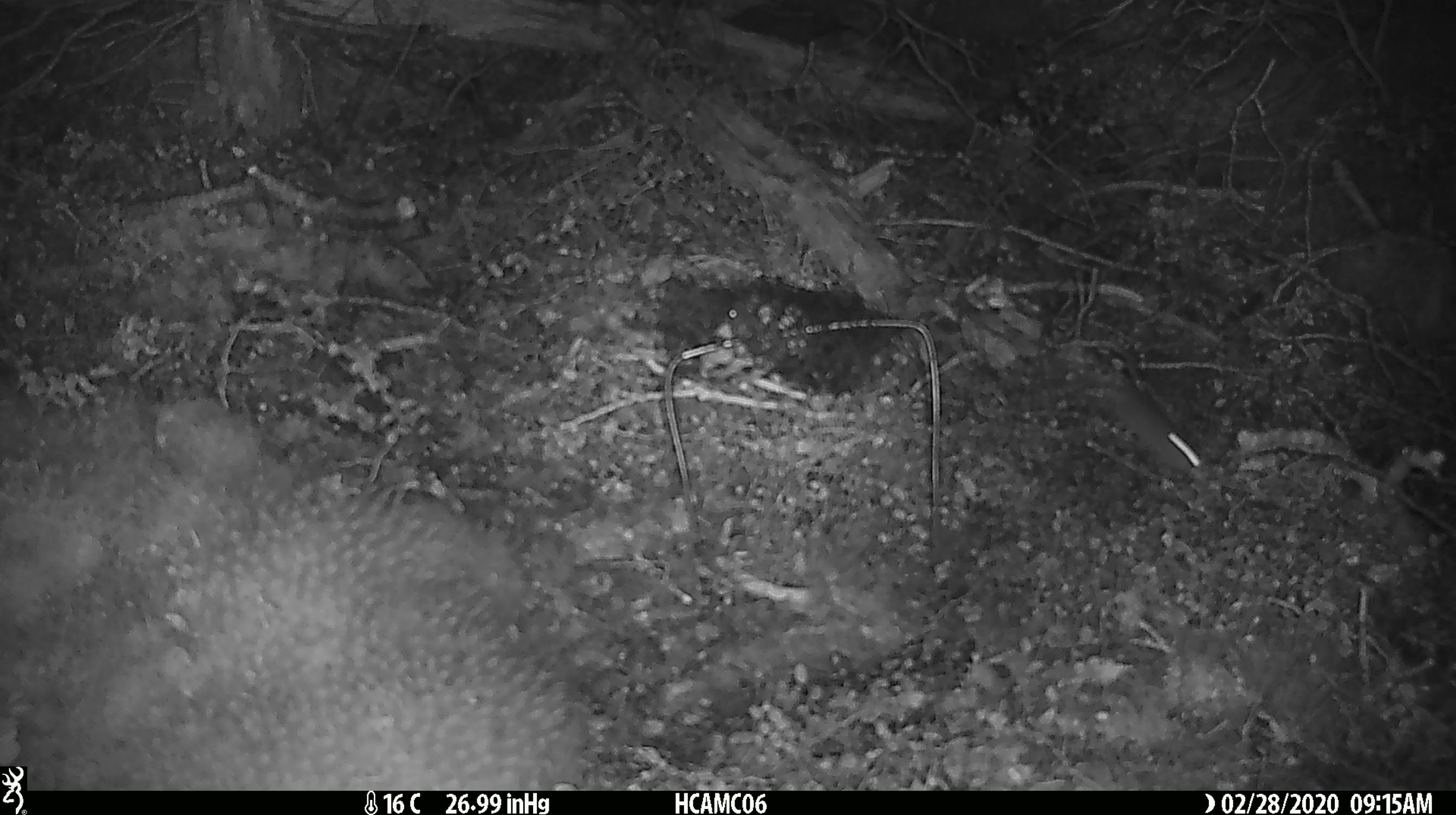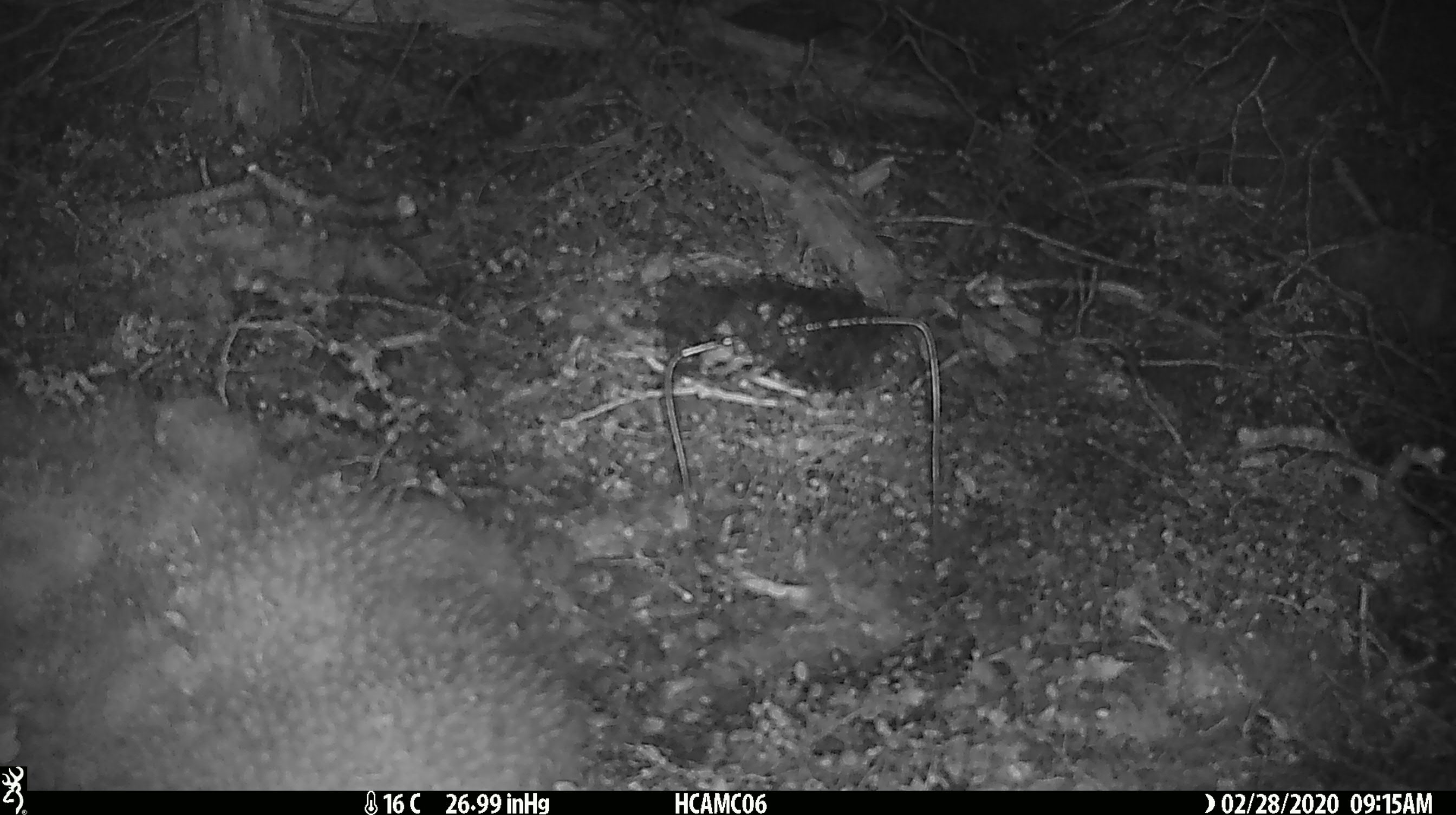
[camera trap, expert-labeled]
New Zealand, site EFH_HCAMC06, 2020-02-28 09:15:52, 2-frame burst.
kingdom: Animalia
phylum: Chordata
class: Mammalia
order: Rodentia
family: Muridae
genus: Mus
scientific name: Mus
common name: mouse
Mouse (Mus).